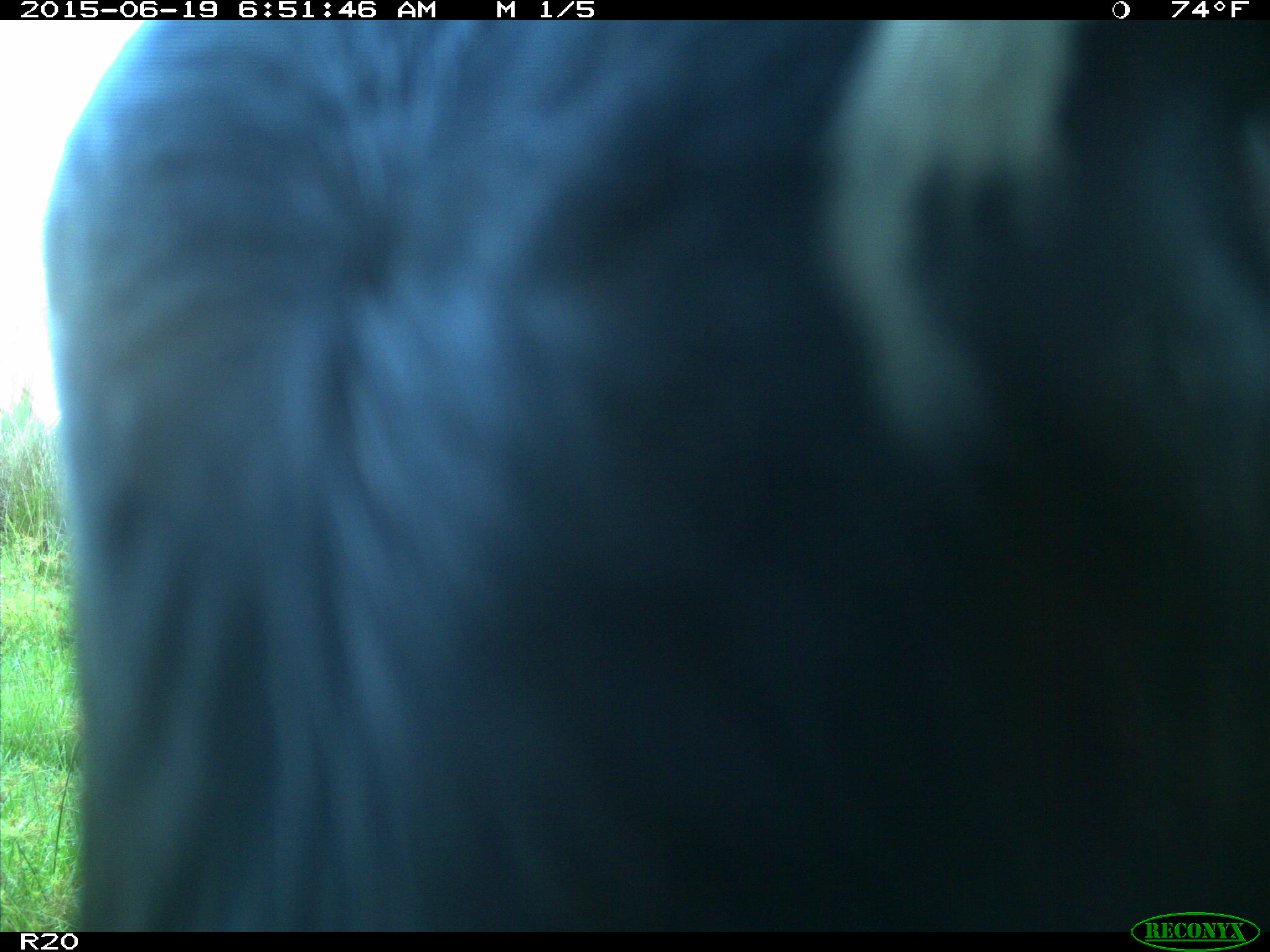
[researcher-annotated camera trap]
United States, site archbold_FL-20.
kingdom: Animalia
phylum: Chordata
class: Mammalia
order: Artiodactyla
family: Bovidae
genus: Bos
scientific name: Bos taurus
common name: domestic cow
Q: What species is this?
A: Bos taurus (domestic cow).